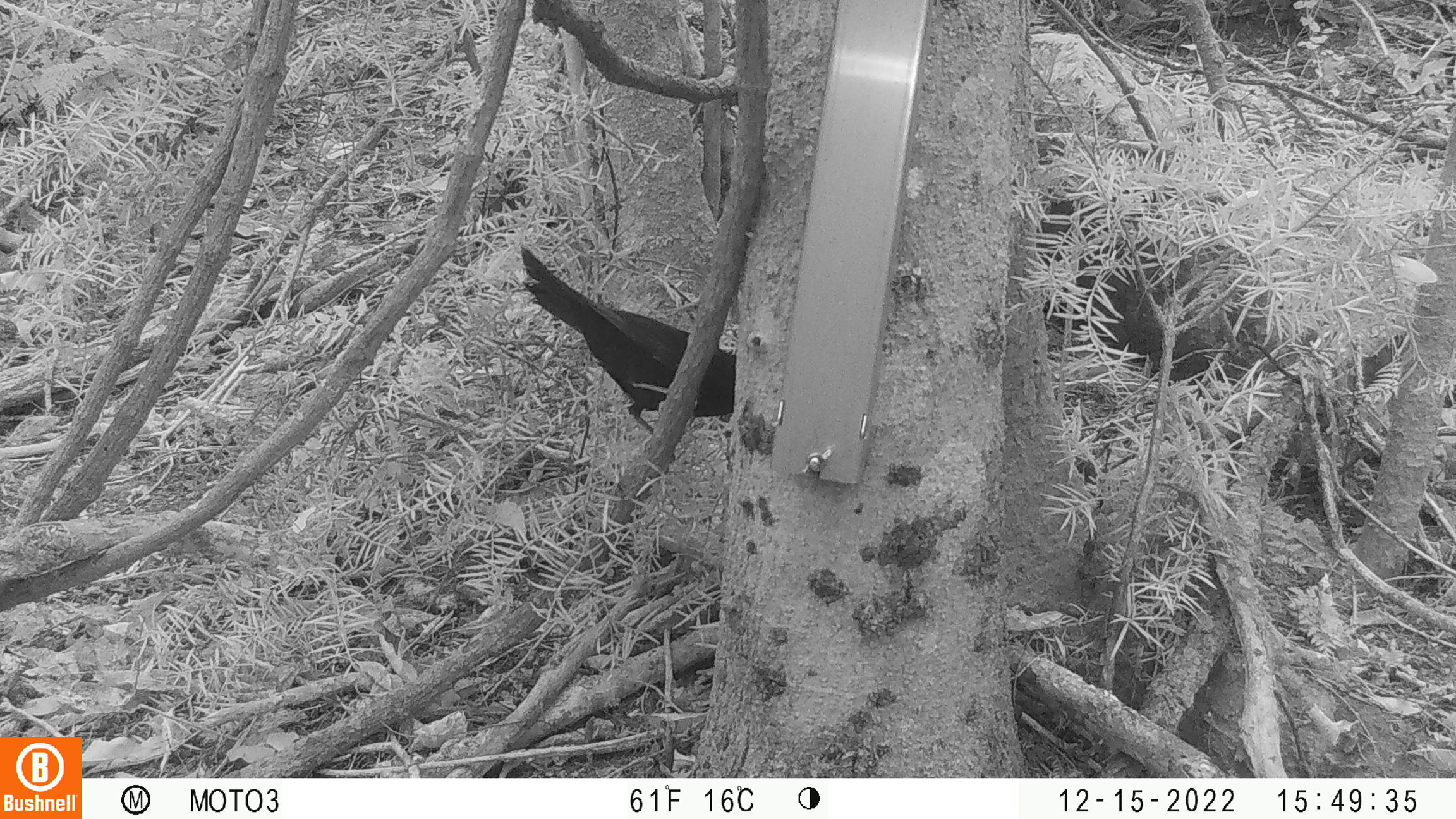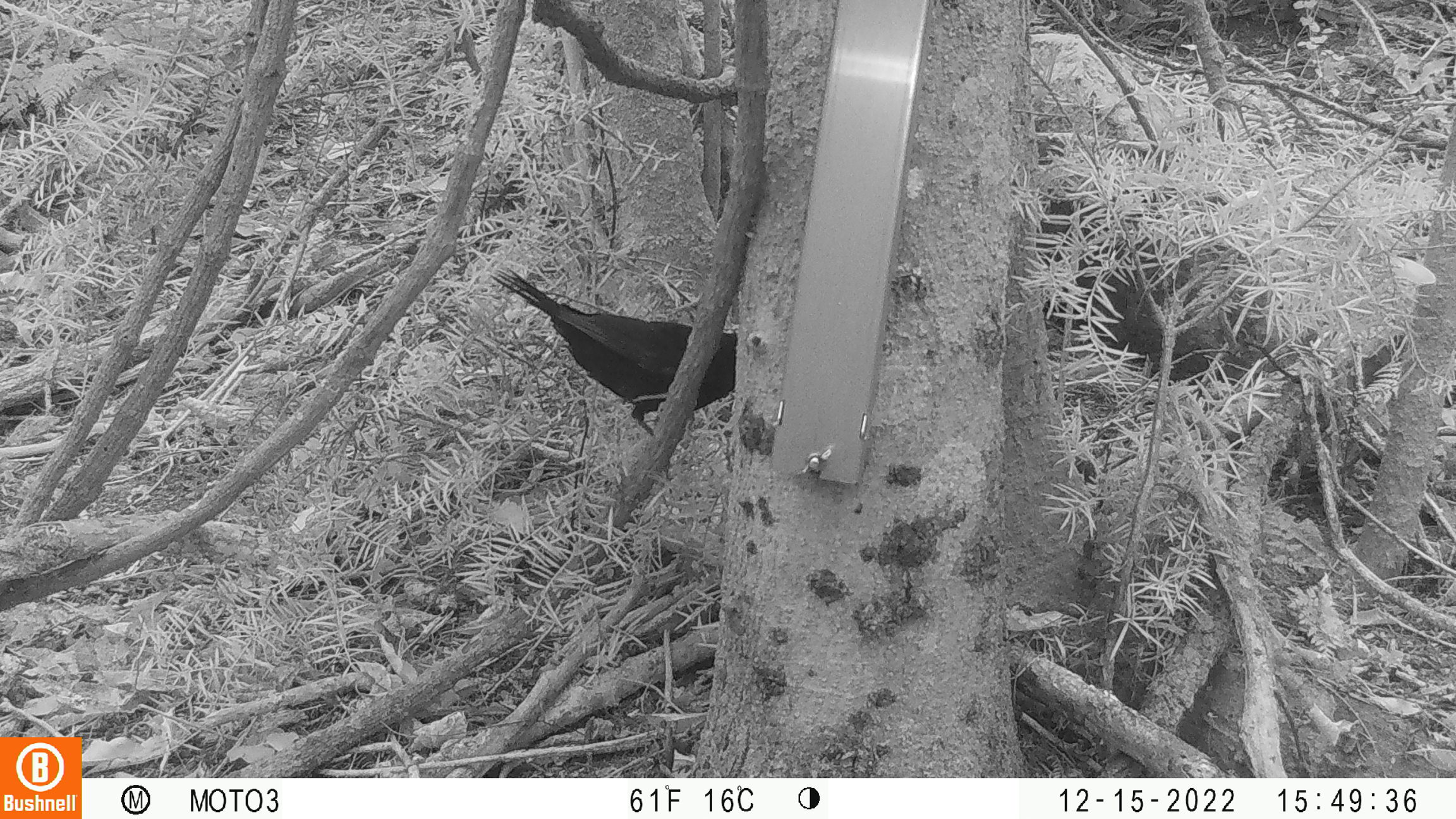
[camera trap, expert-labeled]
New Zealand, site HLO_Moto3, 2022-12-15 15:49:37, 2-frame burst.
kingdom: Animalia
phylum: Chordata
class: Aves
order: Passeriformes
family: Turdidae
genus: Turdus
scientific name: Turdus merula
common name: eurasian blackbird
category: blackbird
Blackbird (eurasian blackbird) (Turdus merula).